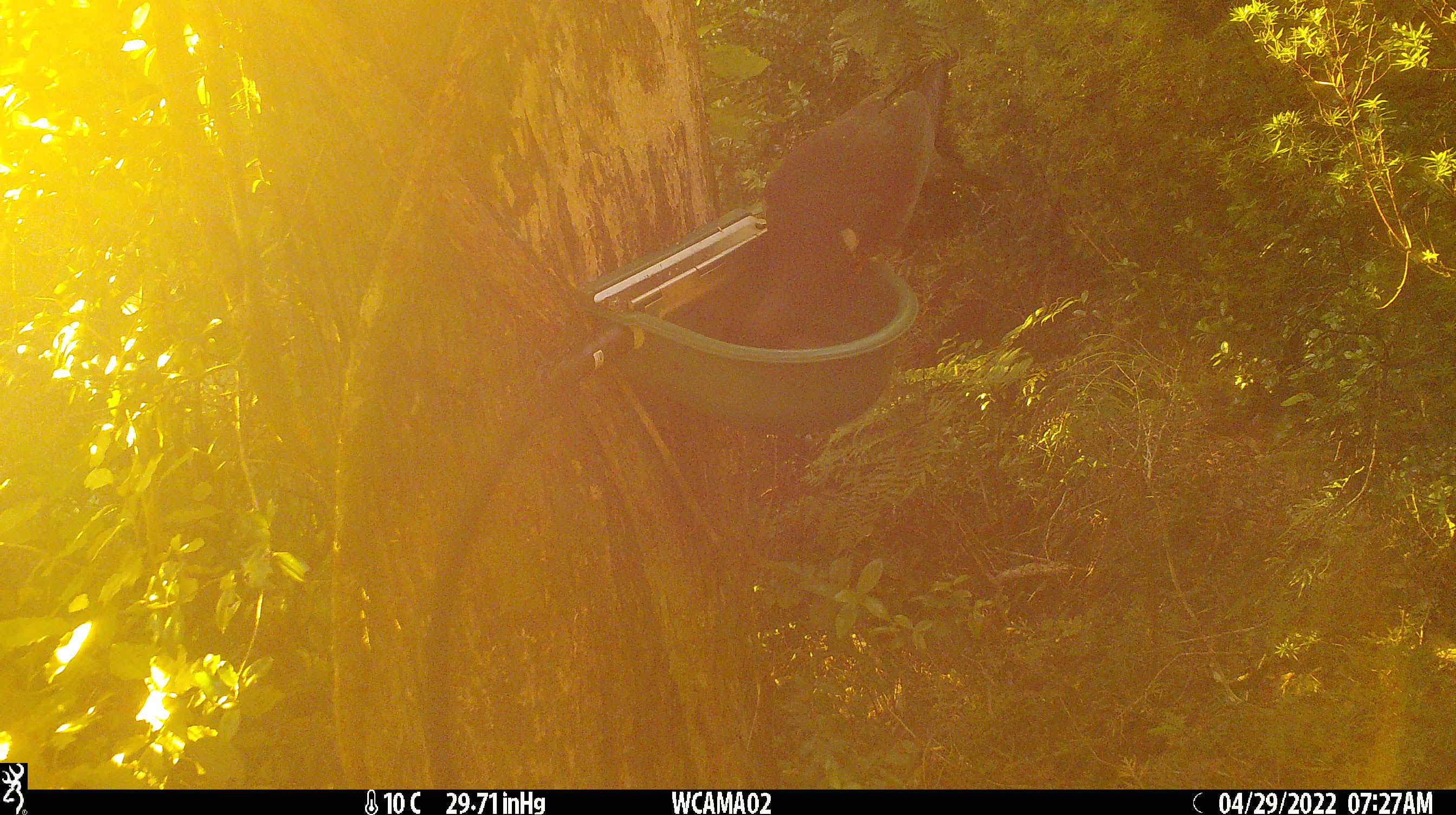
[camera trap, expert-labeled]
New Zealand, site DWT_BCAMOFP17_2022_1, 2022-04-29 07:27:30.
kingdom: Animalia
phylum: Chordata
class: Aves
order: Columbiformes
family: Columbidae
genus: Hemiphaga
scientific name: Hemiphaga novaeseelandiae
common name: new zealand pigeon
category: kereru